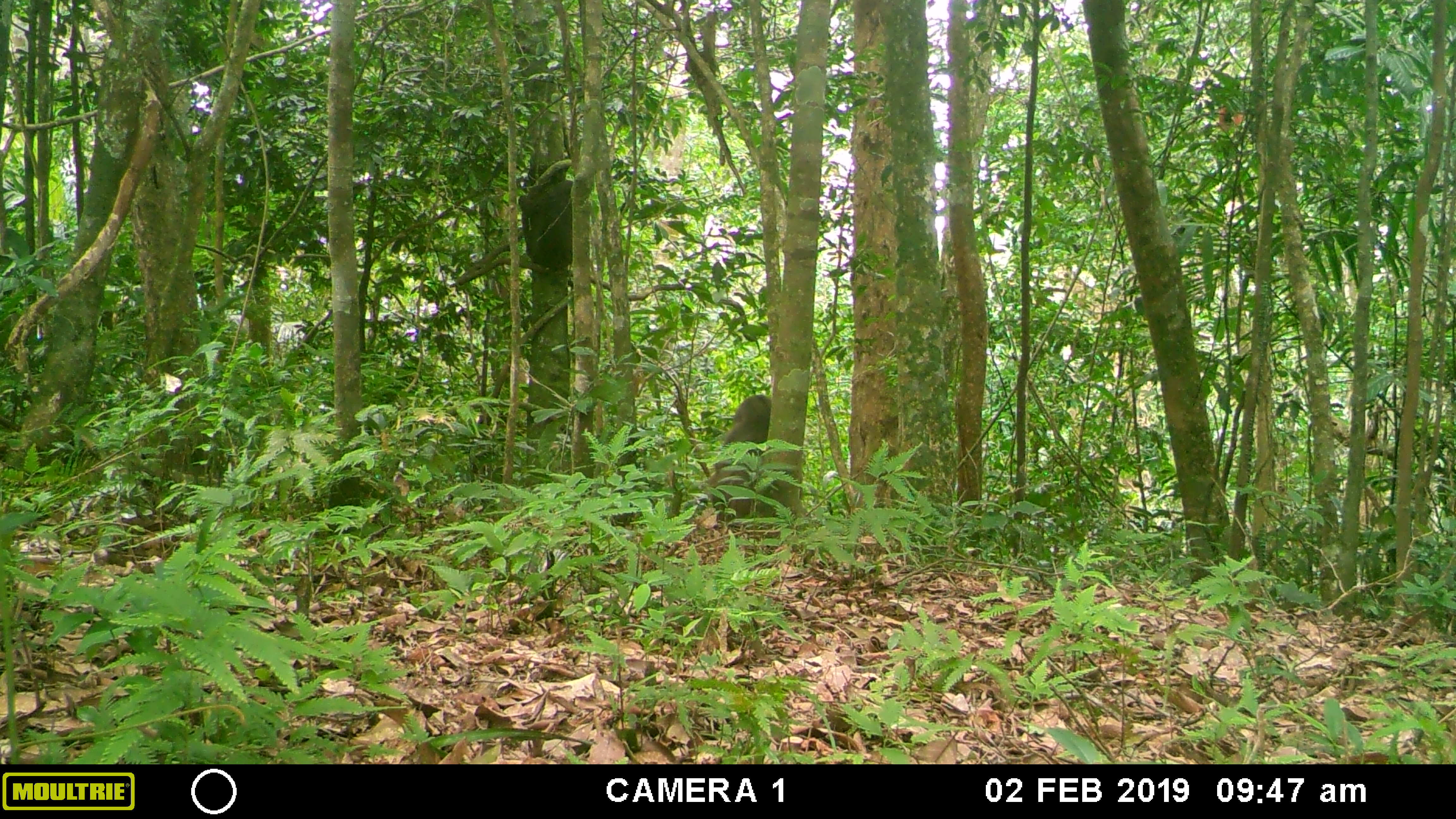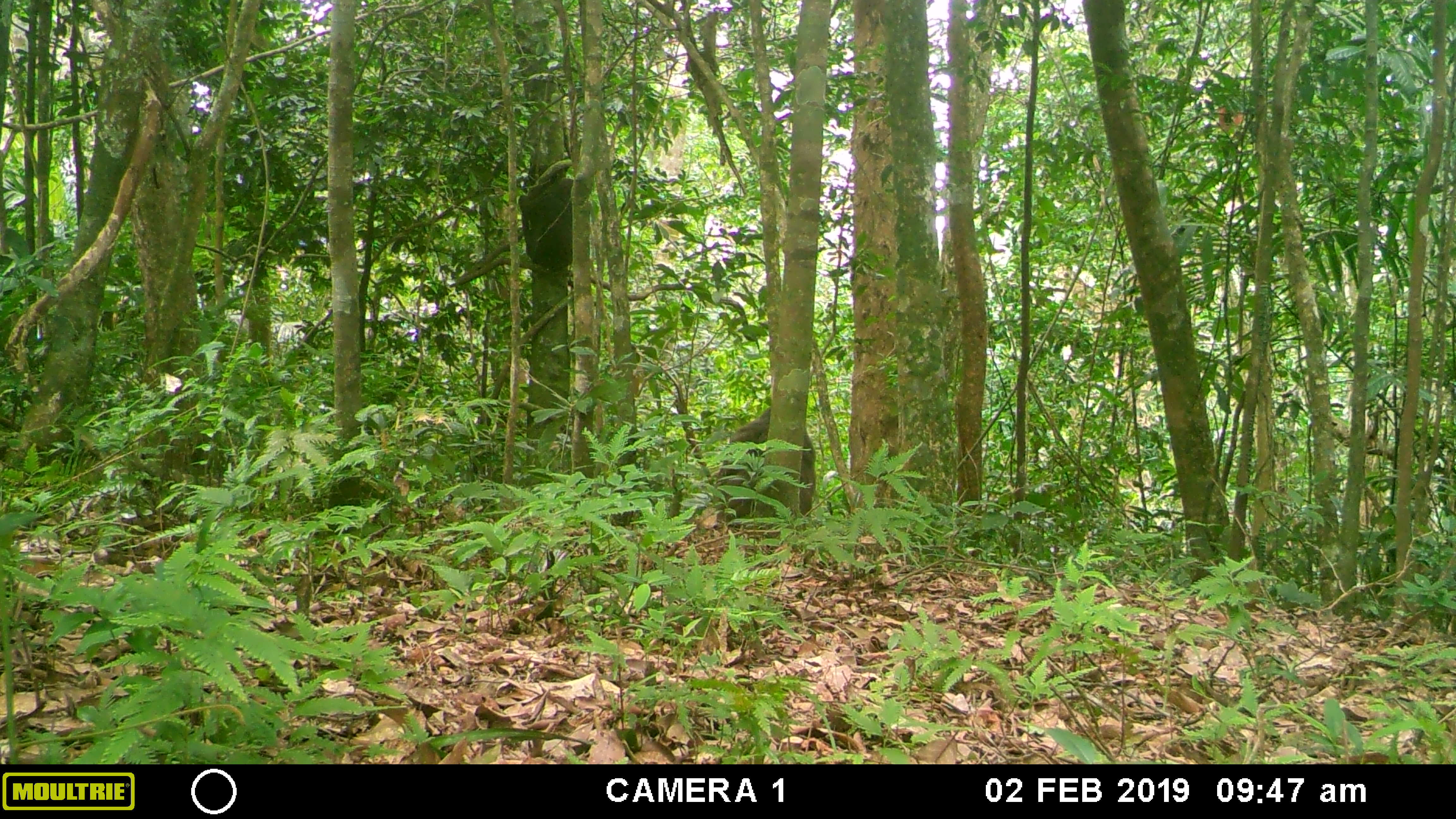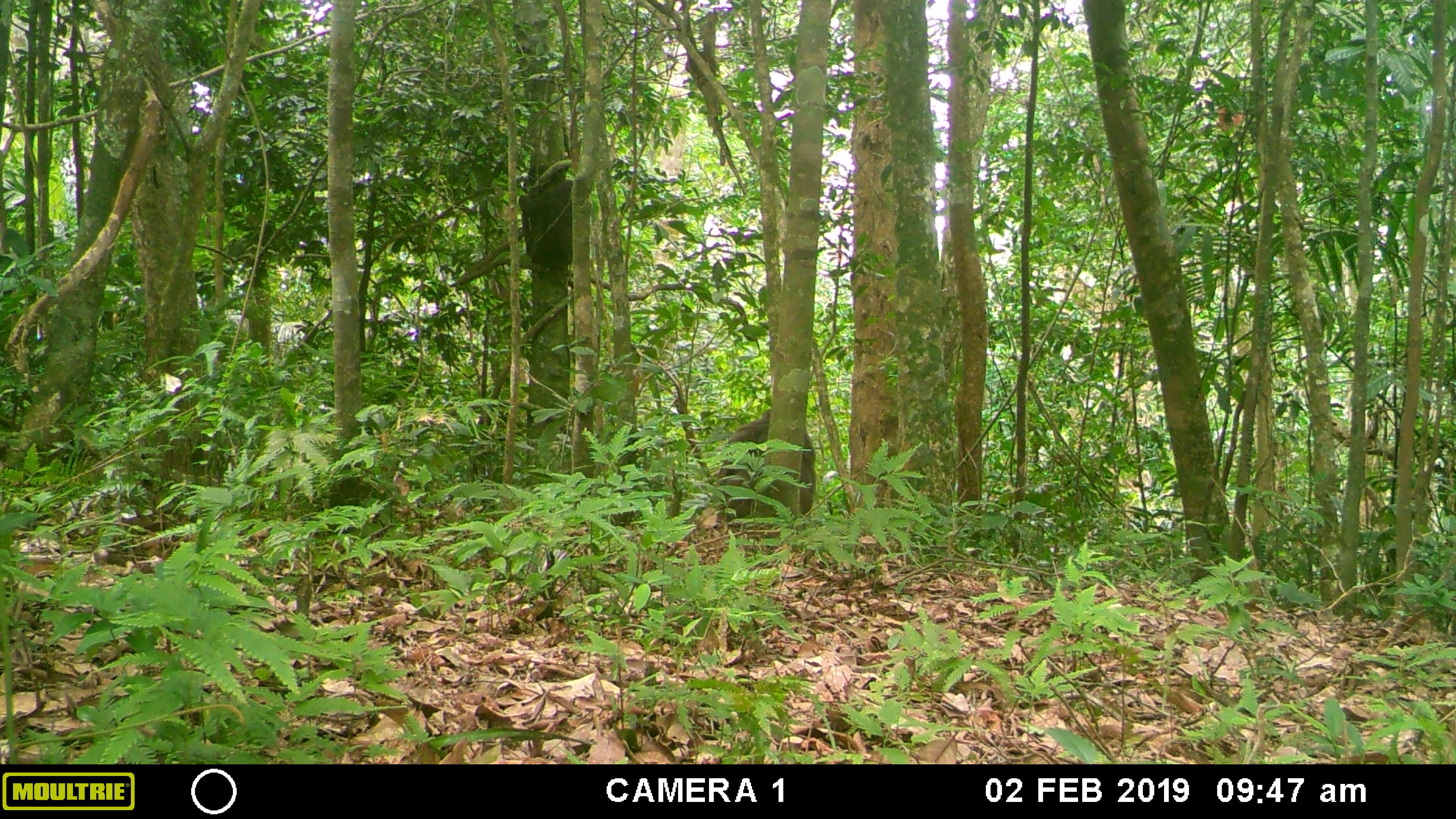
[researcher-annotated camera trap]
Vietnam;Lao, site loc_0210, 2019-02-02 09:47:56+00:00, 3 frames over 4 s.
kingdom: Animalia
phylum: Chordata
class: Mammalia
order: Primates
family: Cercopithecidae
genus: Macaca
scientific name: Macaca arctoides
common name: stump-tailed macaque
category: stump tailed macaque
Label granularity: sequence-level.